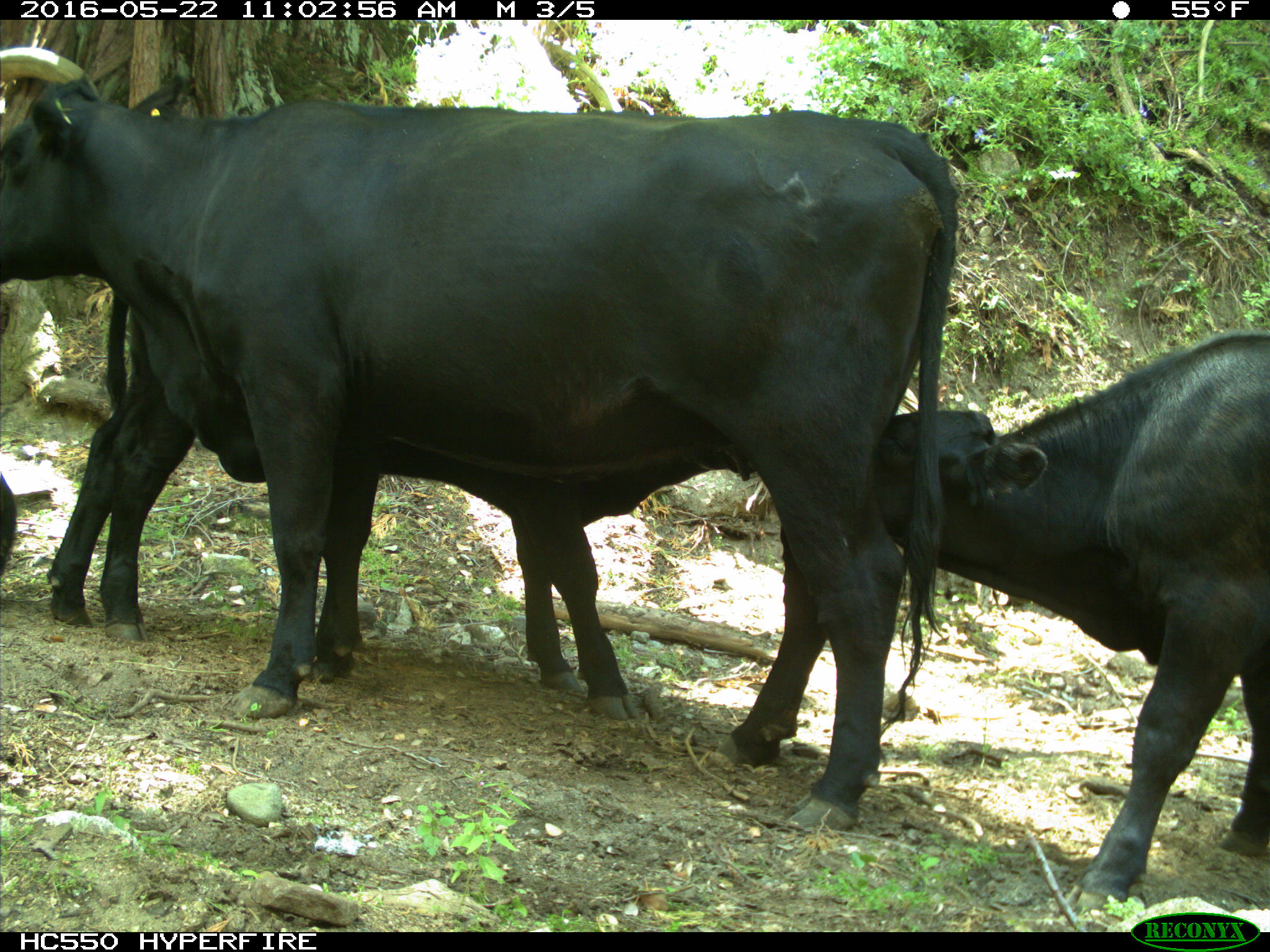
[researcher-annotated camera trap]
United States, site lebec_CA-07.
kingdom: Animalia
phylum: Chordata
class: Mammalia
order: Artiodactyla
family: Bovidae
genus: Bos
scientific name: Bos taurus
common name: domestic cow